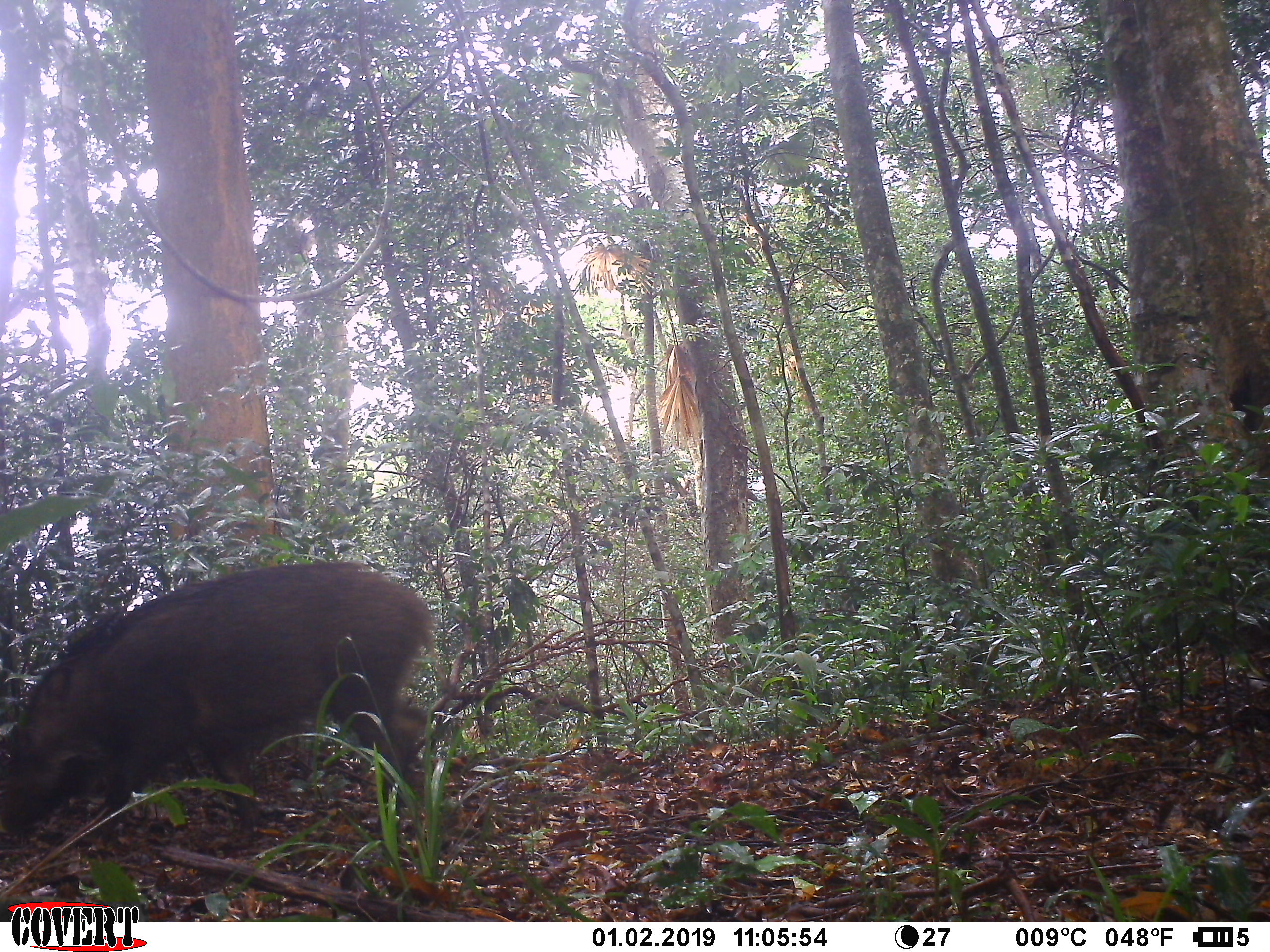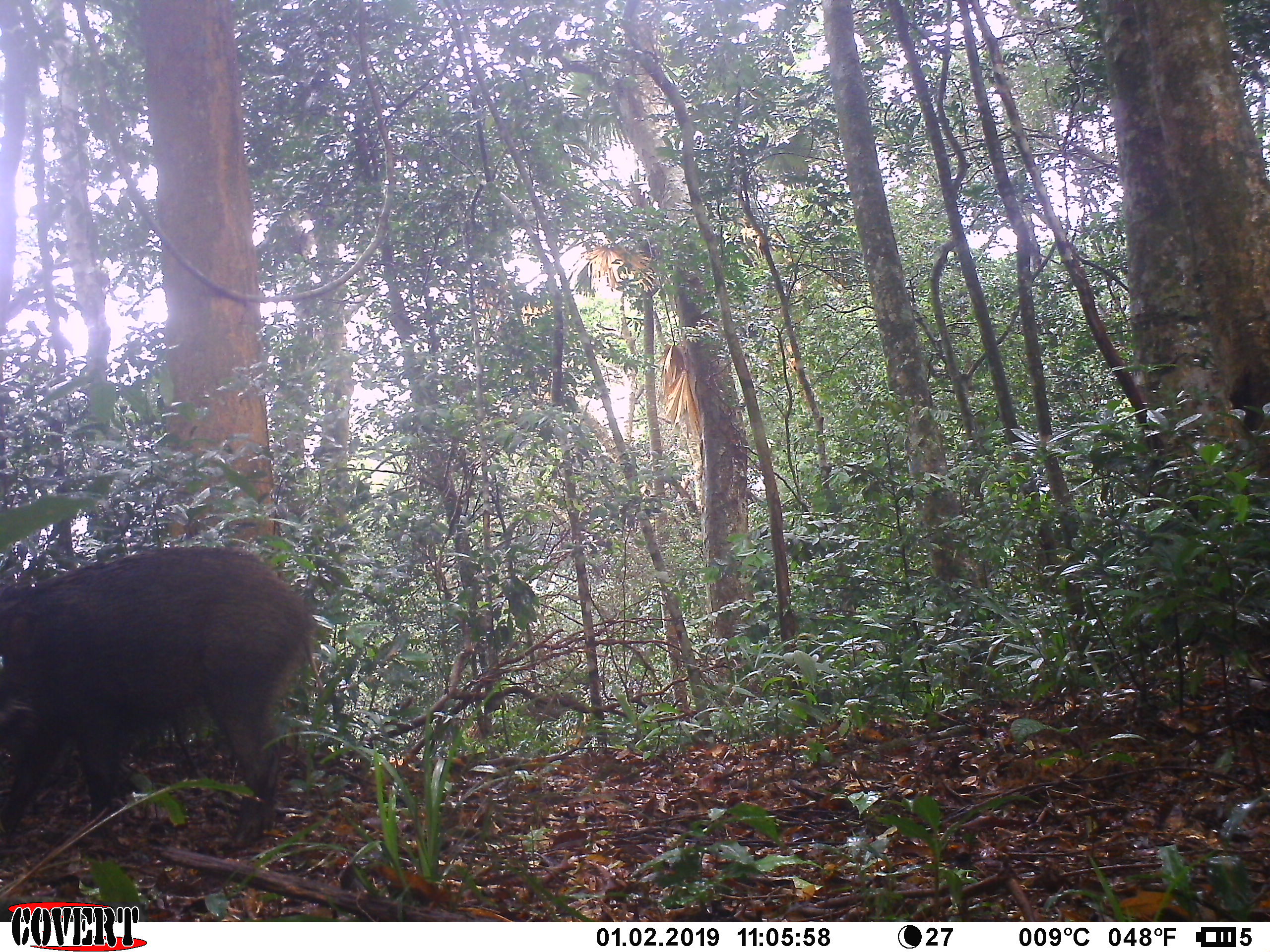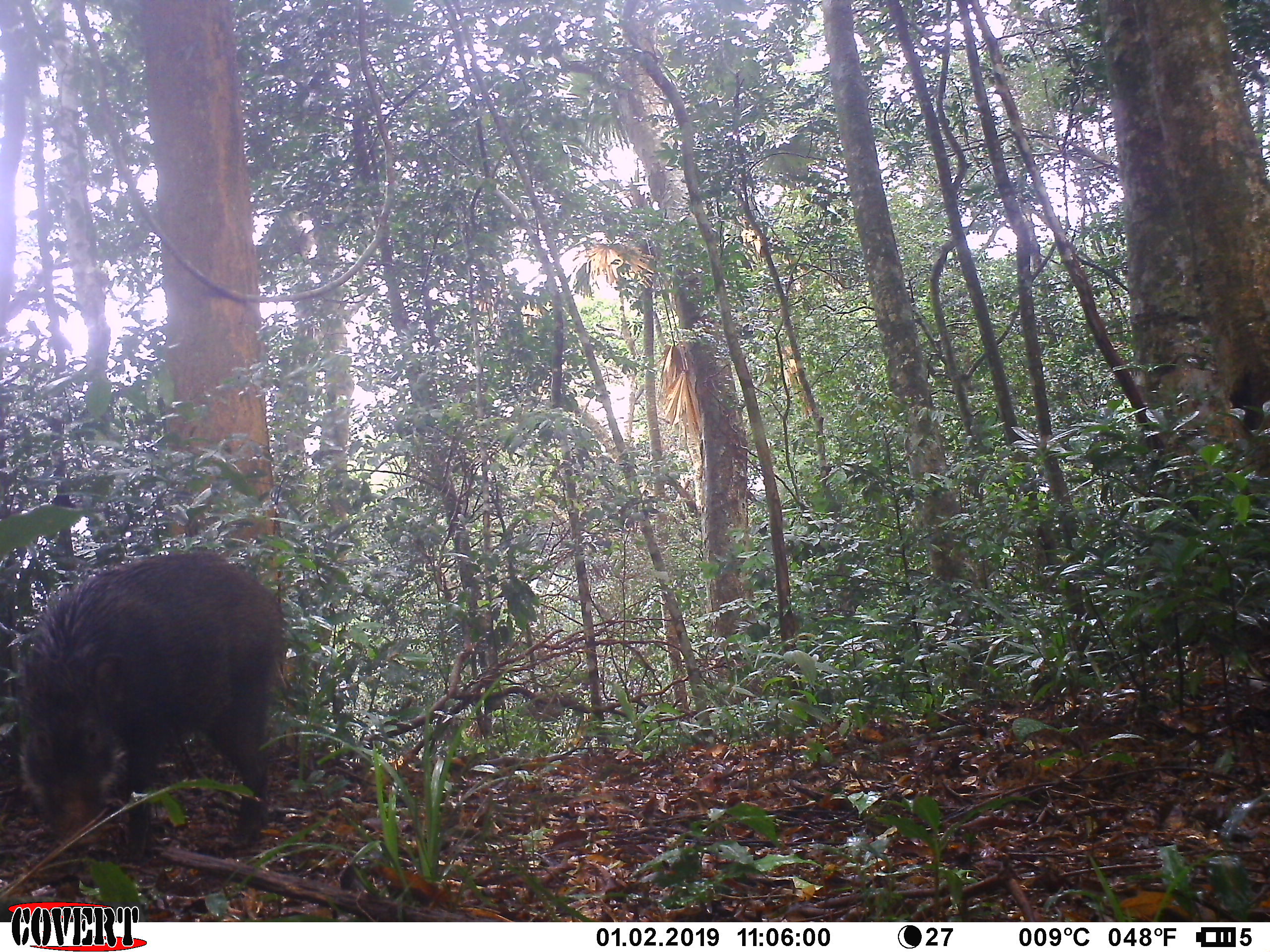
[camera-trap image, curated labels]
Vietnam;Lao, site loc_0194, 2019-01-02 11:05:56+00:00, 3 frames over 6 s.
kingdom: Animalia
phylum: Chordata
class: Mammalia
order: Artiodactyla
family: Suidae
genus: Sus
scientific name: Sus scrofa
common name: eurasian wild pig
Eurasian wild pig (Sus scrofa). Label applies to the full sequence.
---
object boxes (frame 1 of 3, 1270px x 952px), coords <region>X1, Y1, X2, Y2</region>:
eurasian wild pig: <region>0, 560, 435, 846</region>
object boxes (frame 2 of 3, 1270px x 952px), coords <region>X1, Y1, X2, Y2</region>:
eurasian wild pig: <region>0, 543, 324, 856</region>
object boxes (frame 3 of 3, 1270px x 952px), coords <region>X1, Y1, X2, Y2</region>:
eurasian wild pig: <region>17, 550, 288, 865</region>